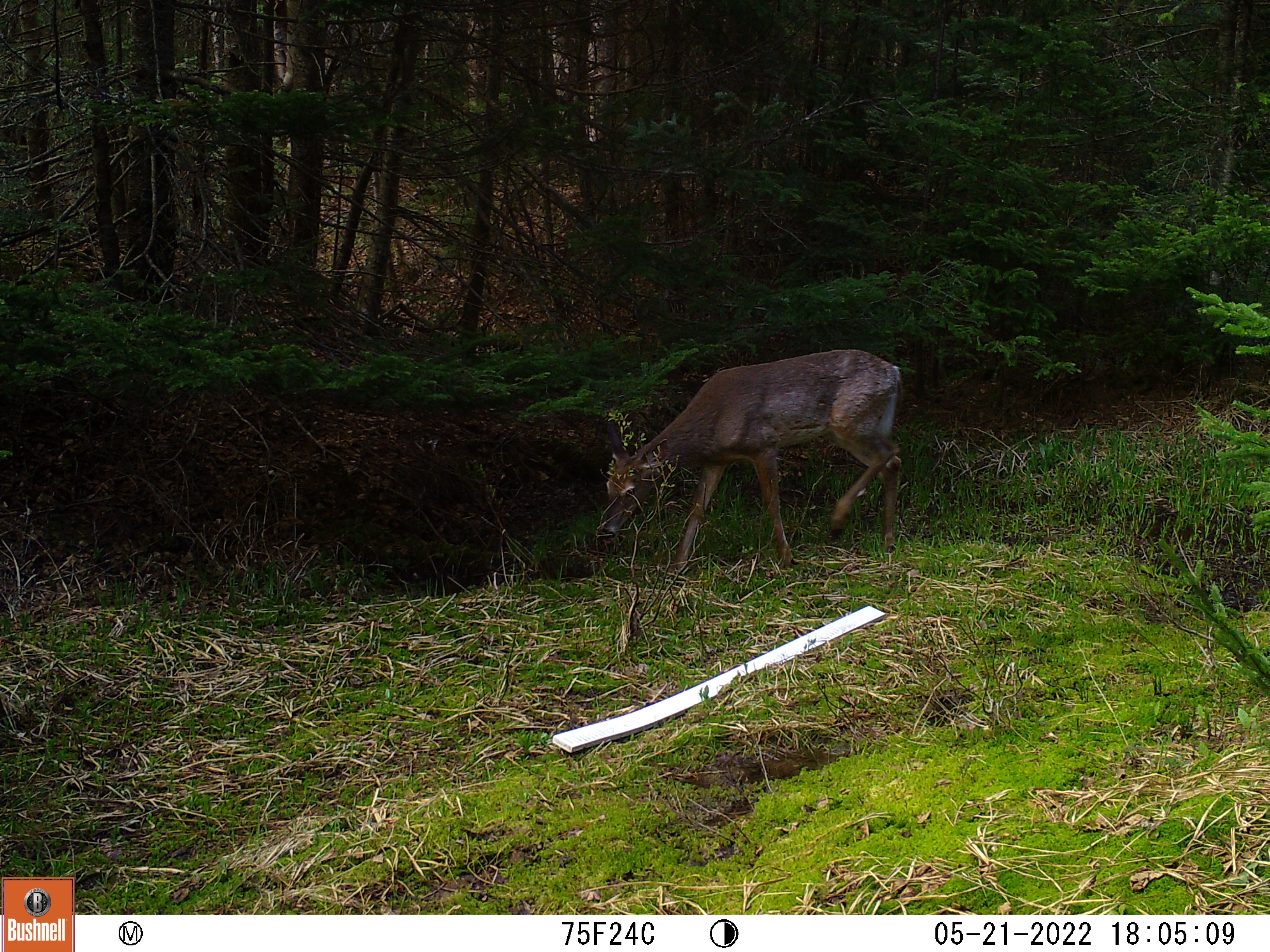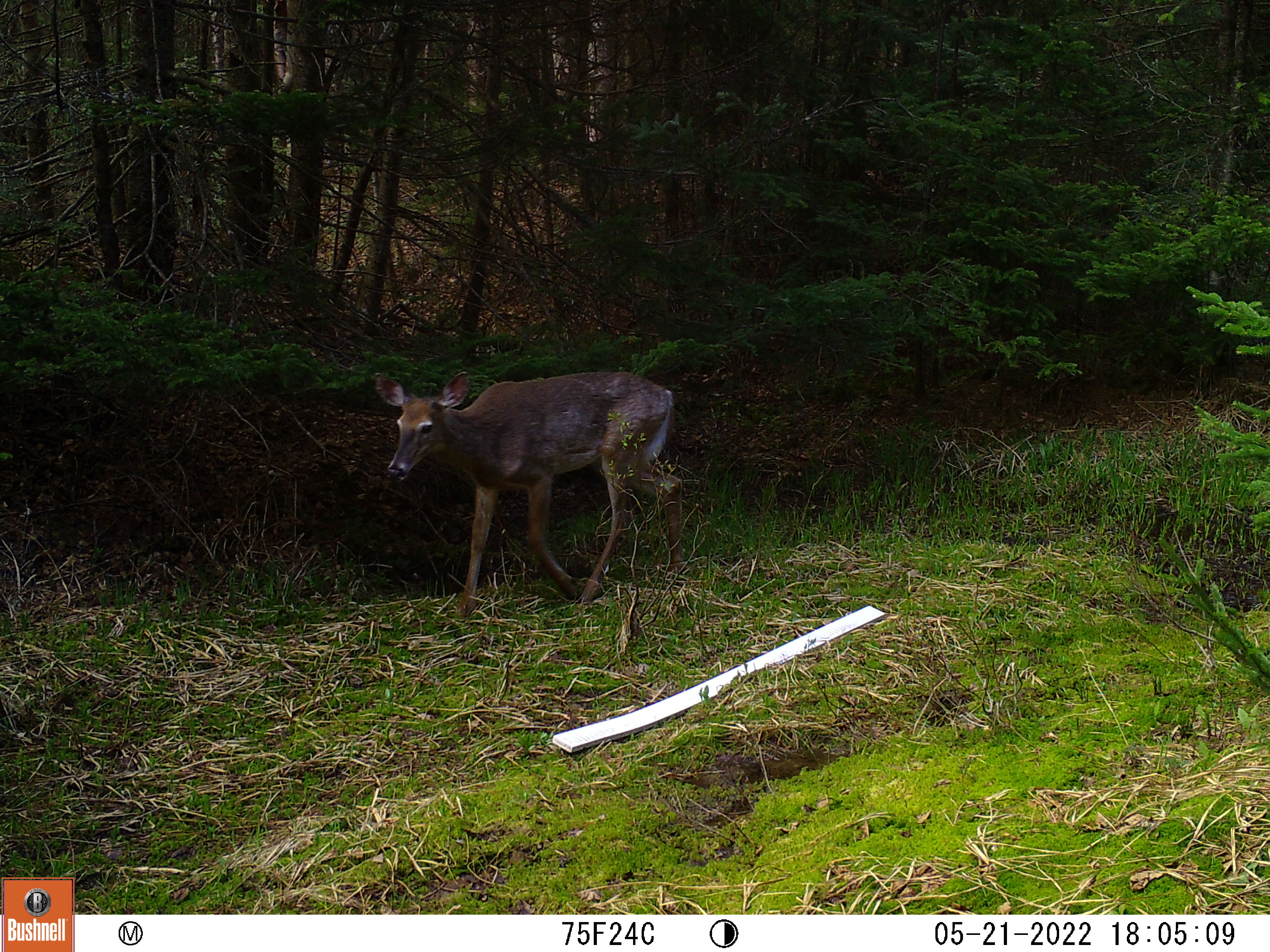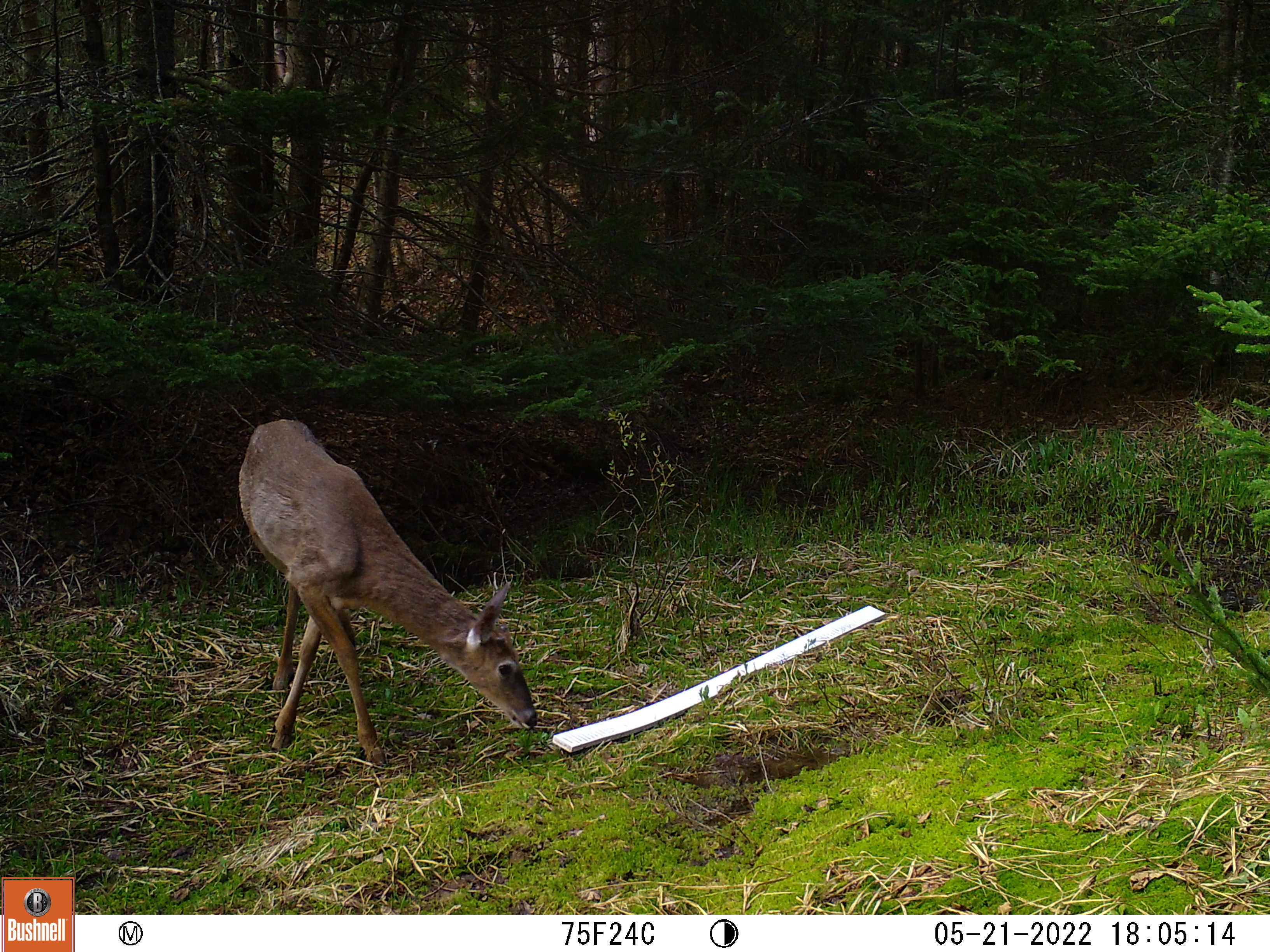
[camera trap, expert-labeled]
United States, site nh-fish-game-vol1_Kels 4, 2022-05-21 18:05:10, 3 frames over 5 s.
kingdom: Animalia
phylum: Chordata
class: Mammalia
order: Artiodactyla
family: Cervidae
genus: Odocoileus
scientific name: Odocoileus virginianus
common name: white-tailed deer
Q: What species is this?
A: White-tailed deer (Odocoileus virginianus).